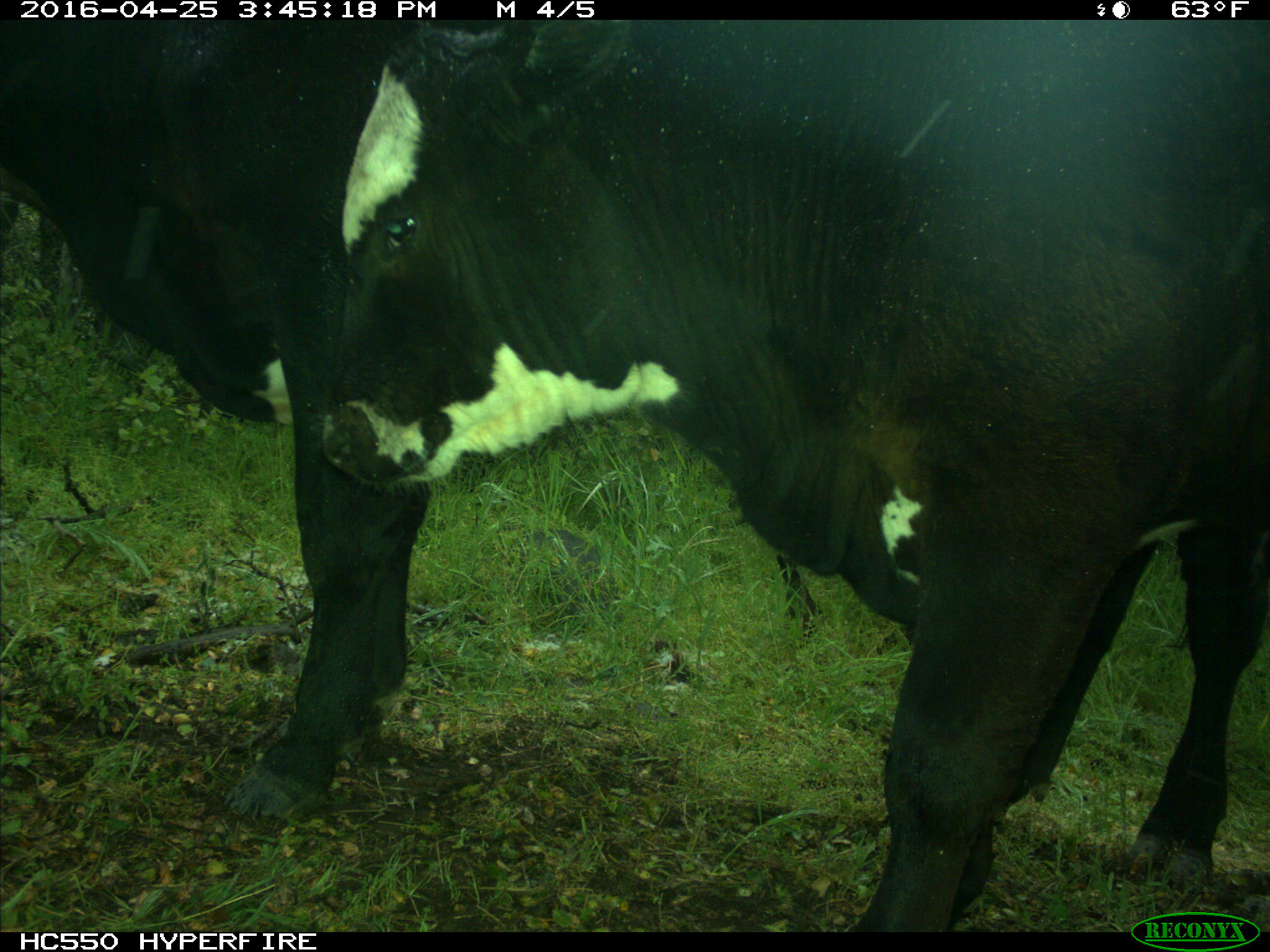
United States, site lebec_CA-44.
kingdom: Animalia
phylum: Chordata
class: Mammalia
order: Artiodactyla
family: Bovidae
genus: Bos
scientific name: Bos taurus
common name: domestic cow